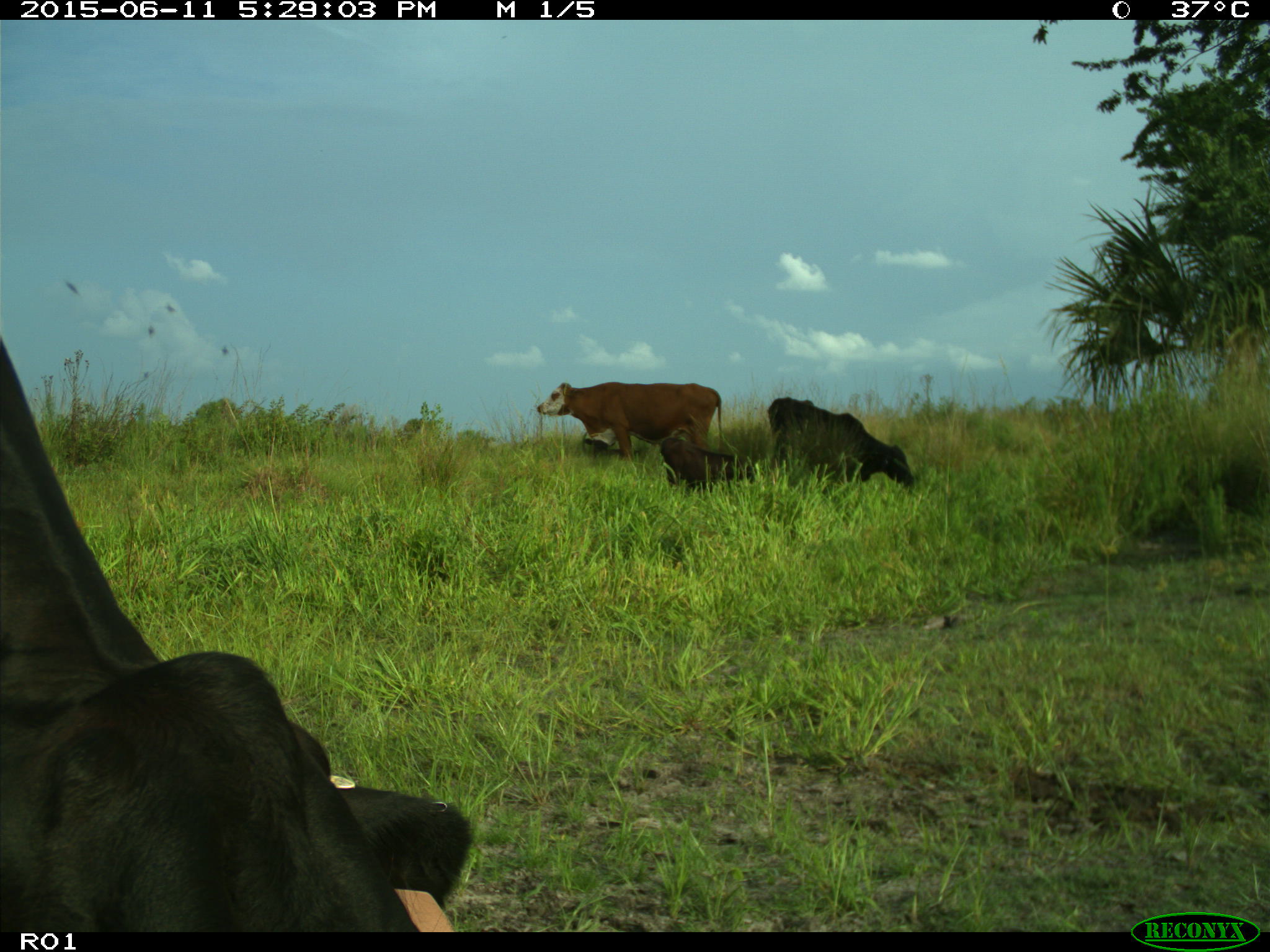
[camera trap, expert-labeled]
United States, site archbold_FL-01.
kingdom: Animalia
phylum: Chordata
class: Mammalia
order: Artiodactyla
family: Bovidae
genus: Bos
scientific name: Bos taurus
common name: domestic cow